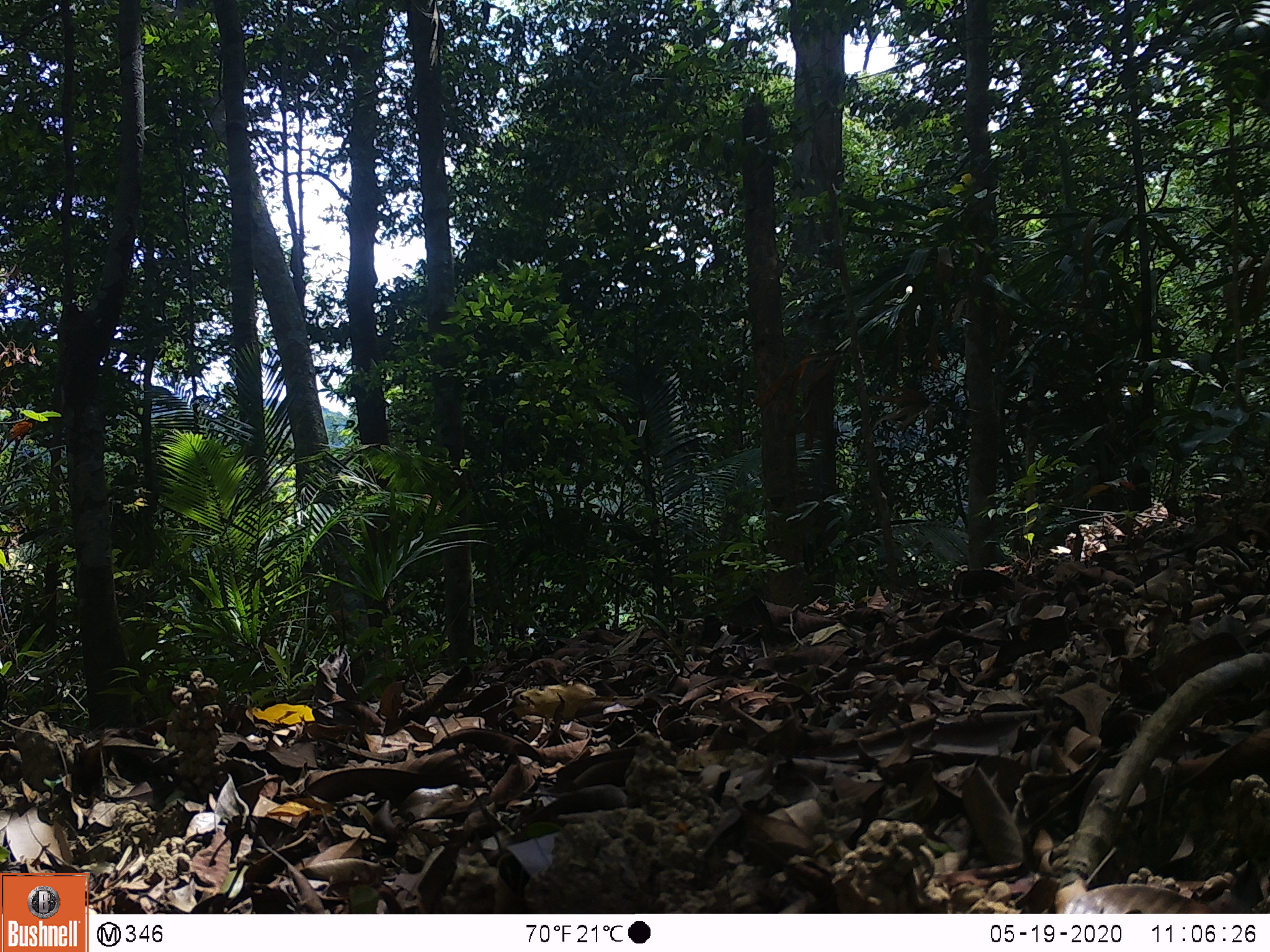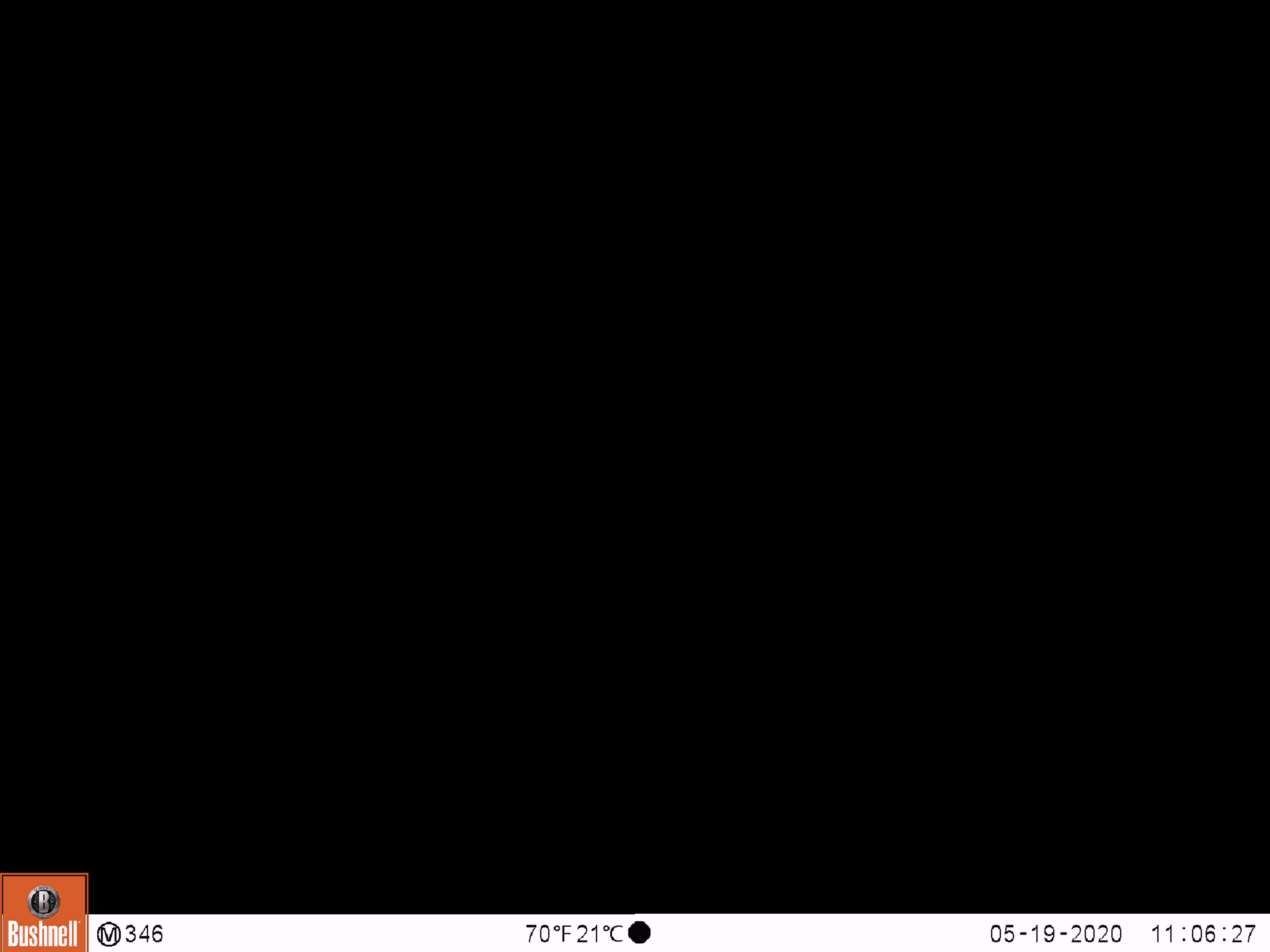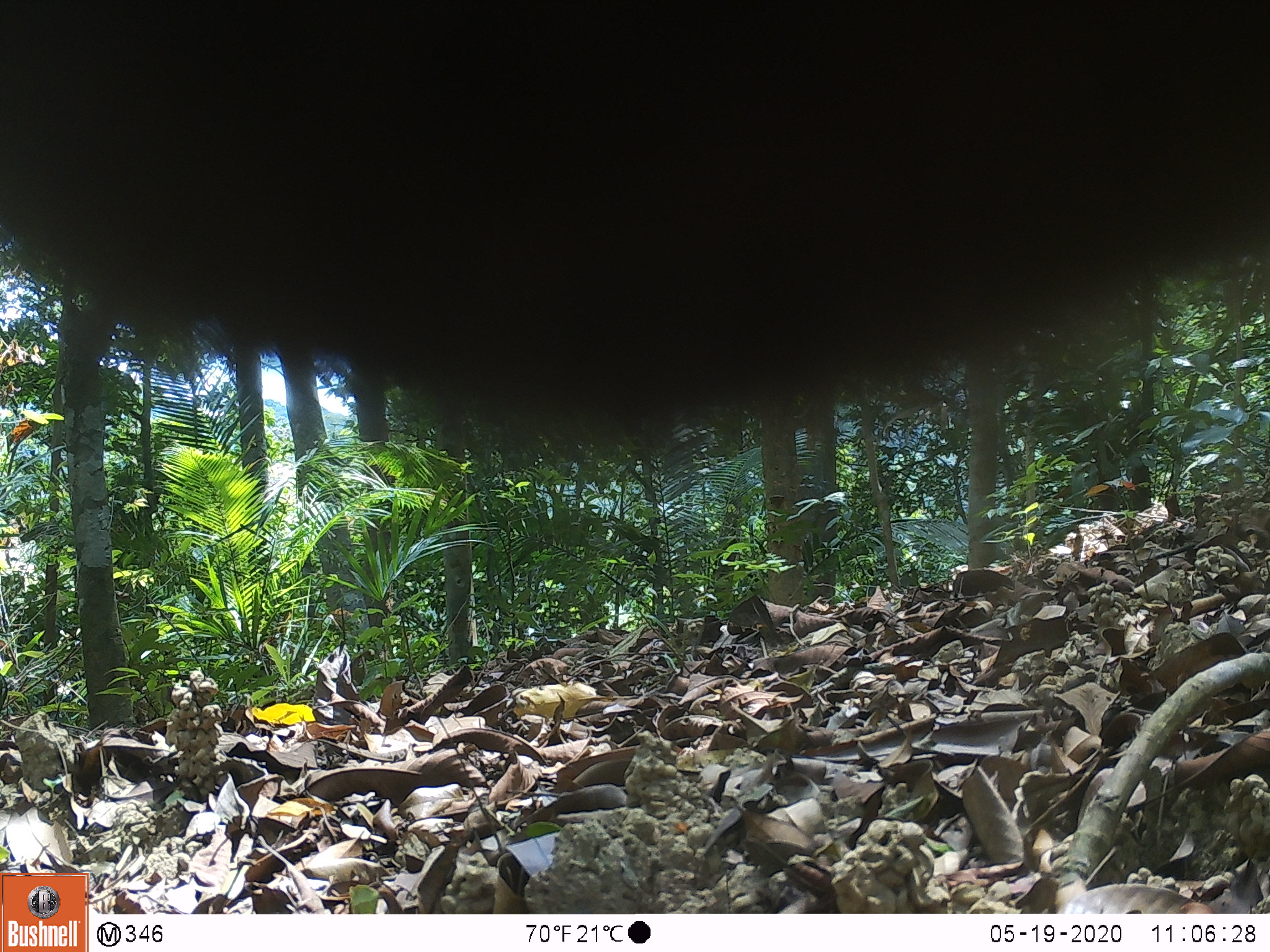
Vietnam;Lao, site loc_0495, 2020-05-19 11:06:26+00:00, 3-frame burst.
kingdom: Animalia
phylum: Chordata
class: Mammalia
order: Artiodactyla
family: Bovidae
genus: Capricornis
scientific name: Capricornis sumatraensis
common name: chinese serow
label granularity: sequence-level